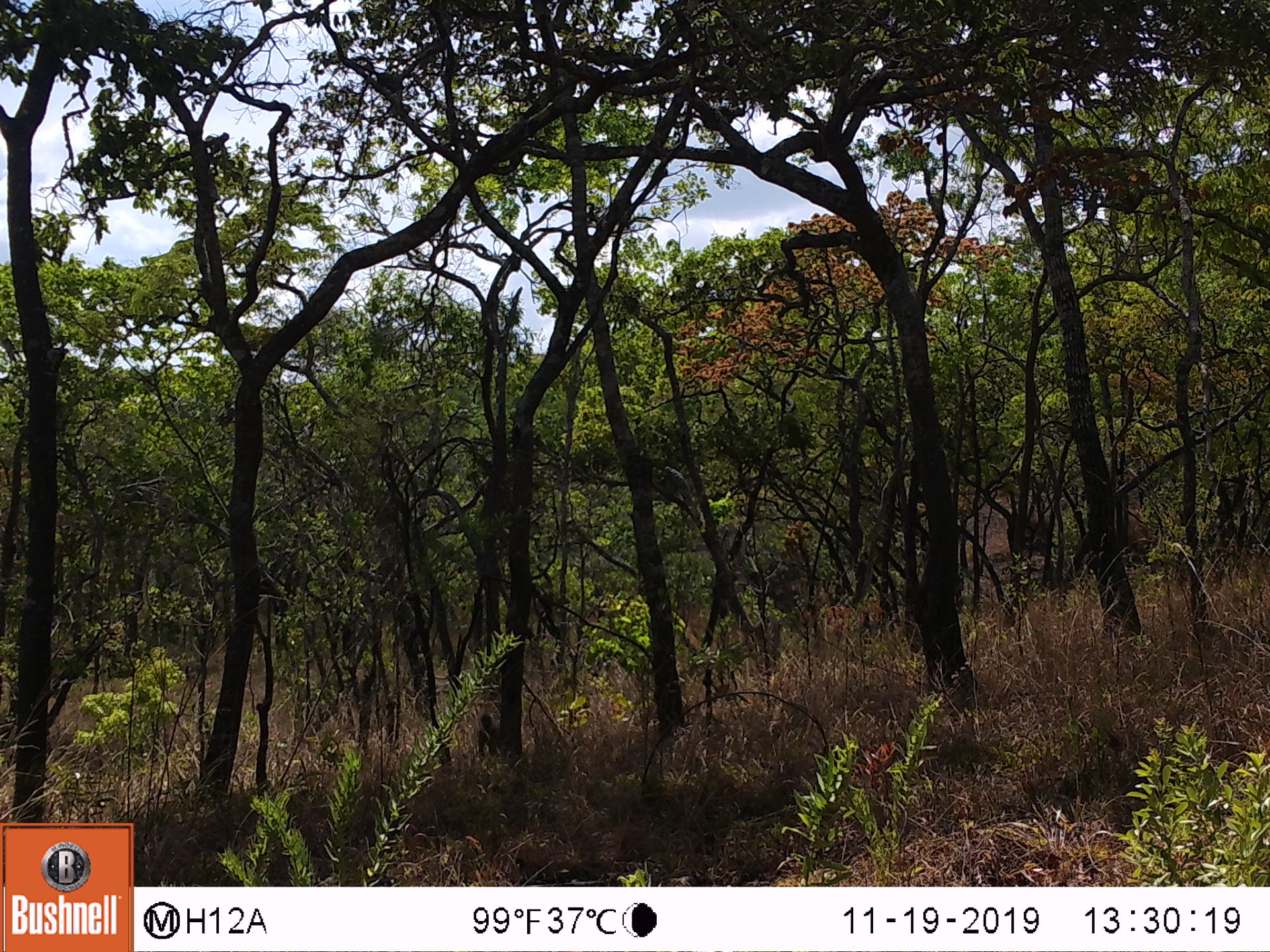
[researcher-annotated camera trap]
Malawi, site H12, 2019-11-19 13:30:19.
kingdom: Animalia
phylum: Chordata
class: Mammalia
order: Primates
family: Cercopithecidae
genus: Papio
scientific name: Papio cynocephalus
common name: yellow baboon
Yellow baboon (Papio cynocephalus), count 1.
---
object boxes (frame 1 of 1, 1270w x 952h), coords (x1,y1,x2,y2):
yellow baboon: (470,712,504,769)